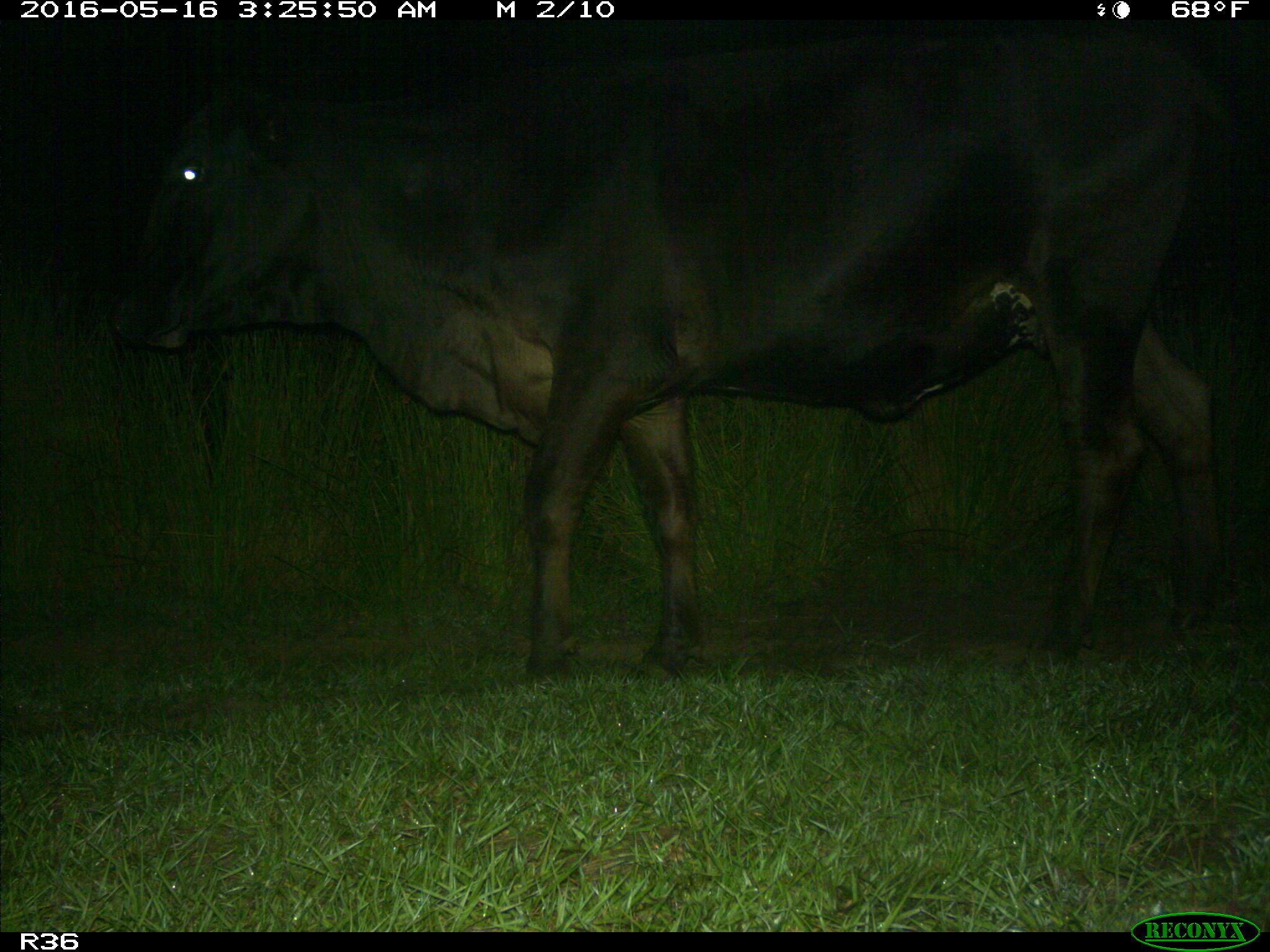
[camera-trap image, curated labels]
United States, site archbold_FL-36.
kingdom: Animalia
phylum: Chordata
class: Mammalia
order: Artiodactyla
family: Bovidae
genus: Bos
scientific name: Bos taurus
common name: domestic cow